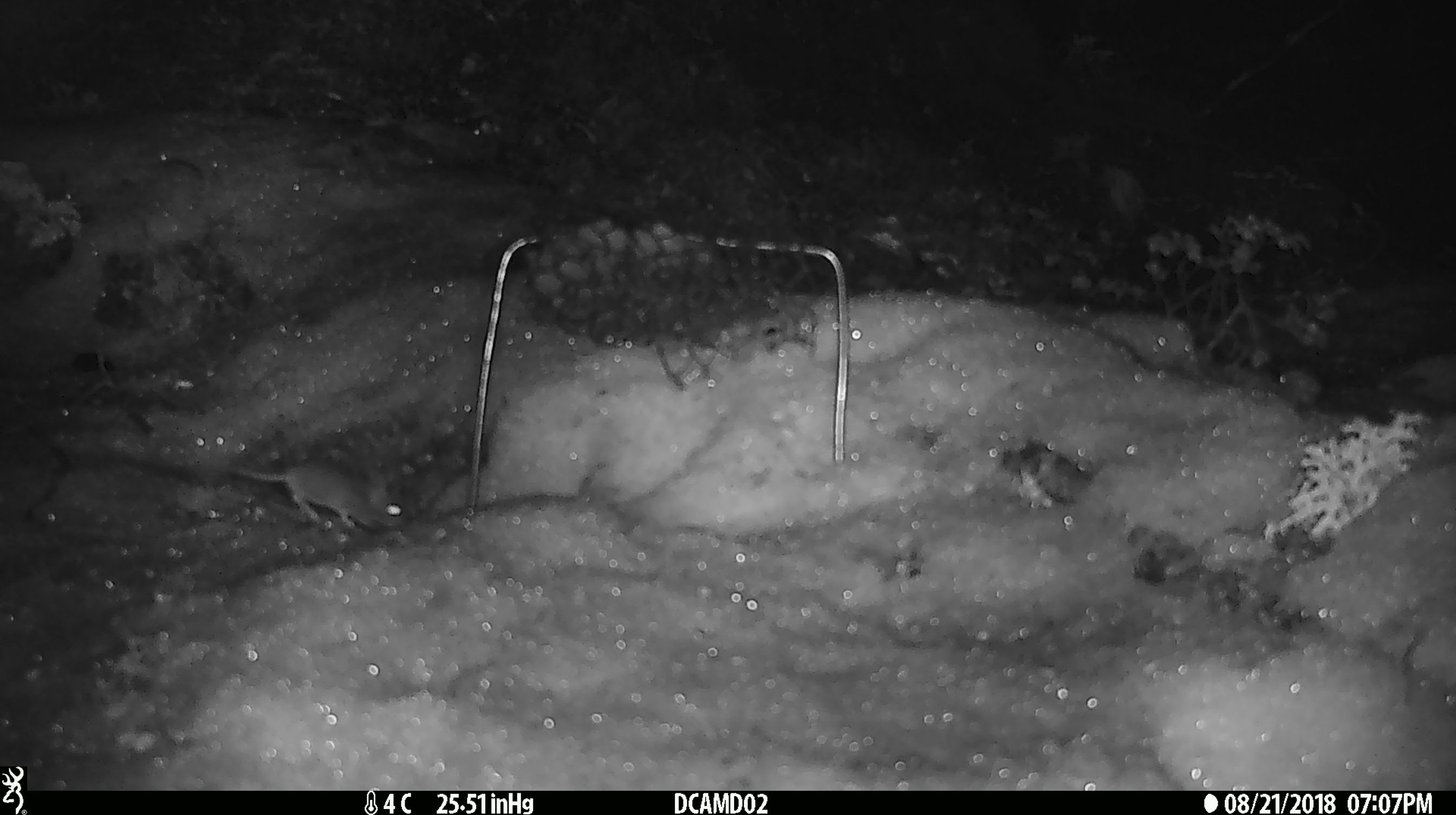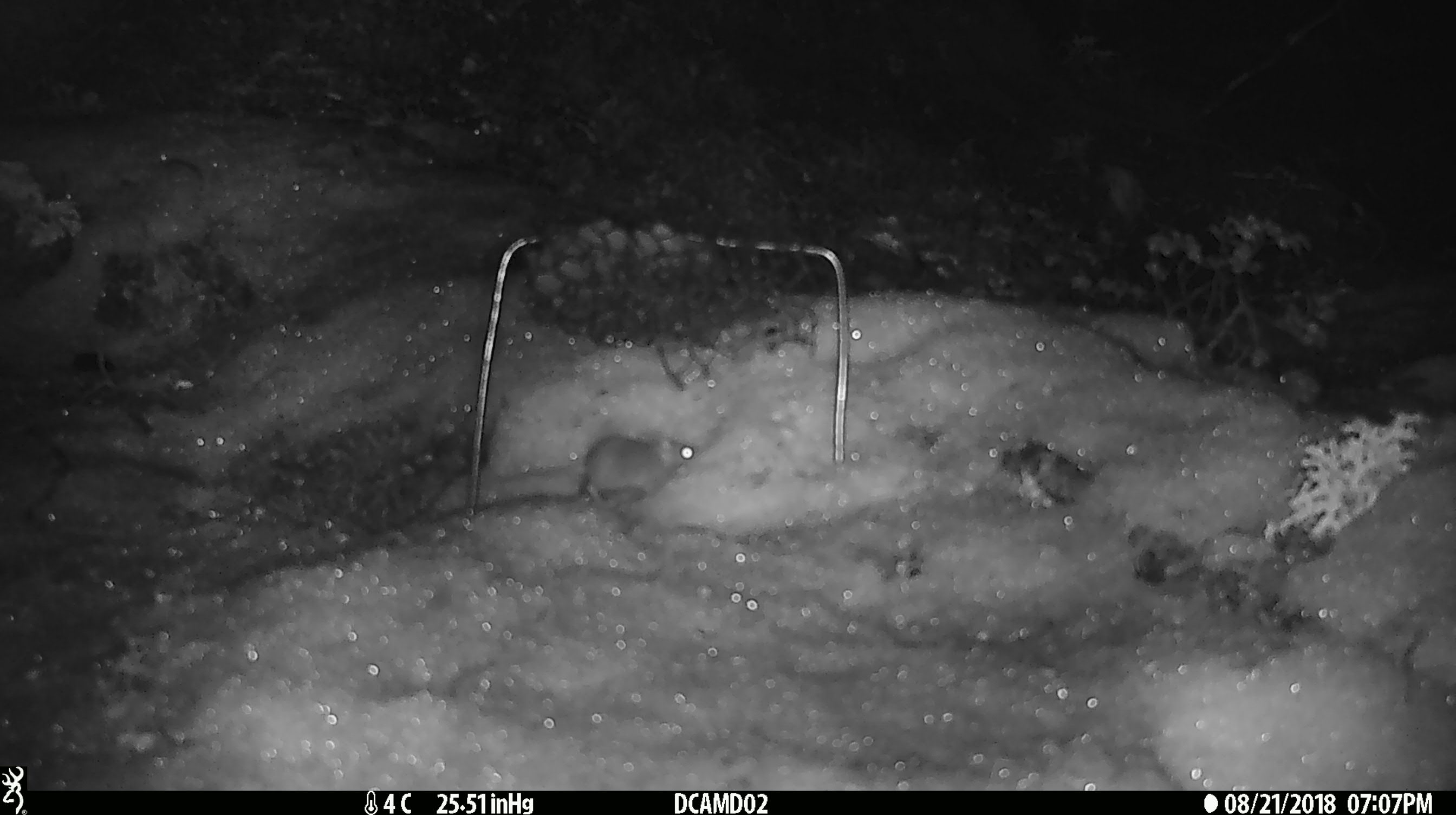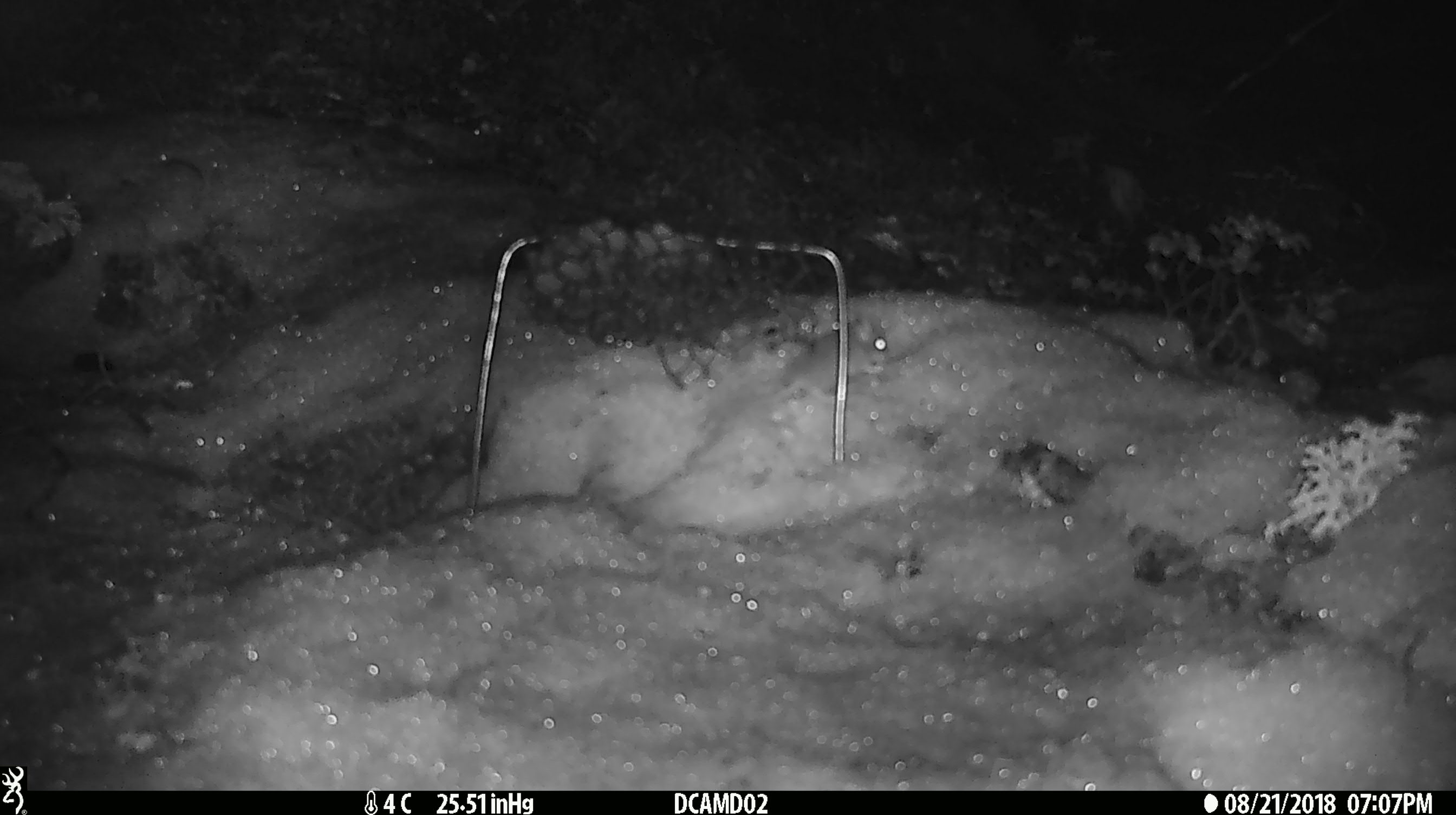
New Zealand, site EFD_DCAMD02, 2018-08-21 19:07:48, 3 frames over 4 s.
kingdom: Animalia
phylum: Chordata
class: Mammalia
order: Rodentia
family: Muridae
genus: Mus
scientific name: Mus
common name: mouse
Mouse (Mus).